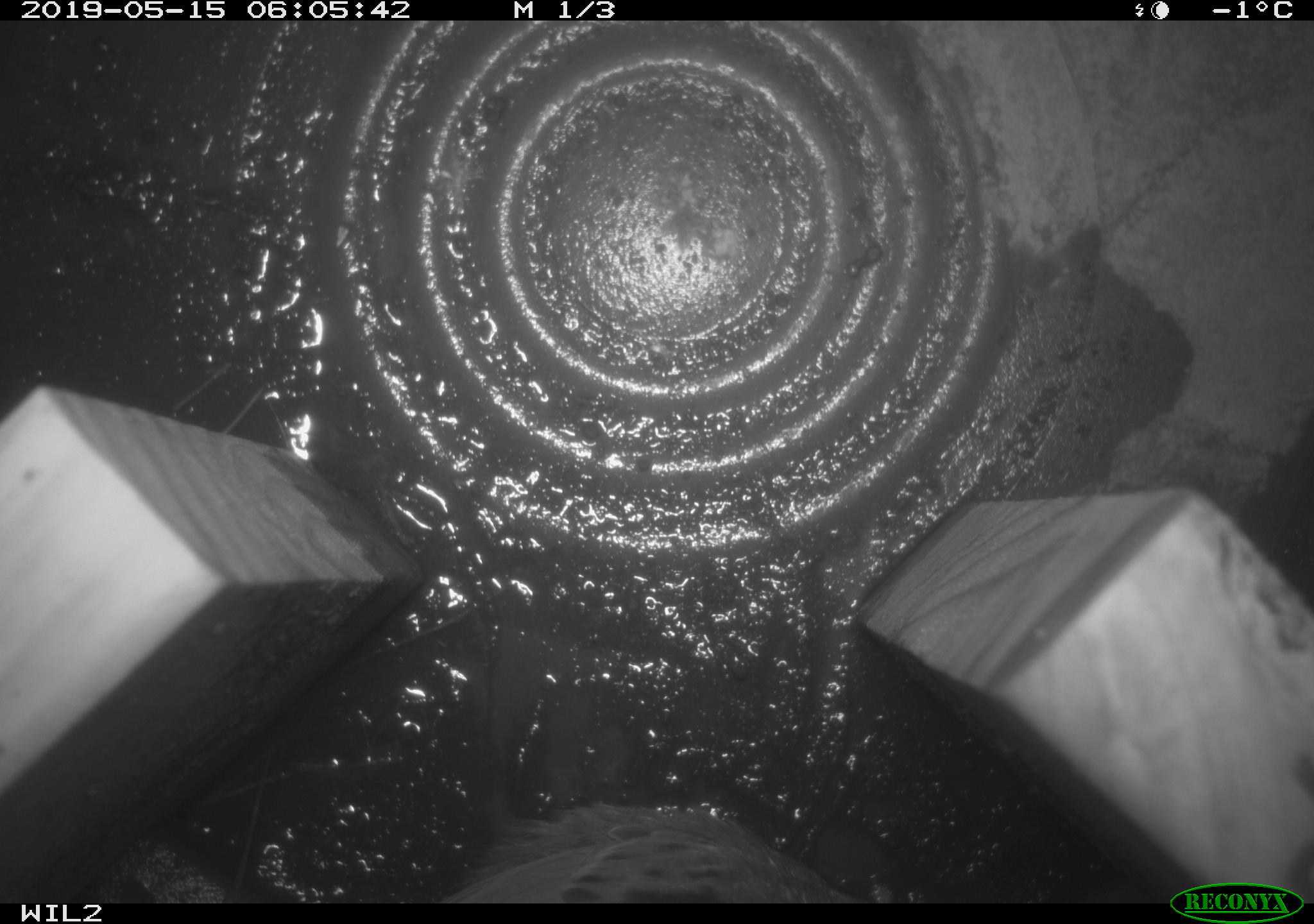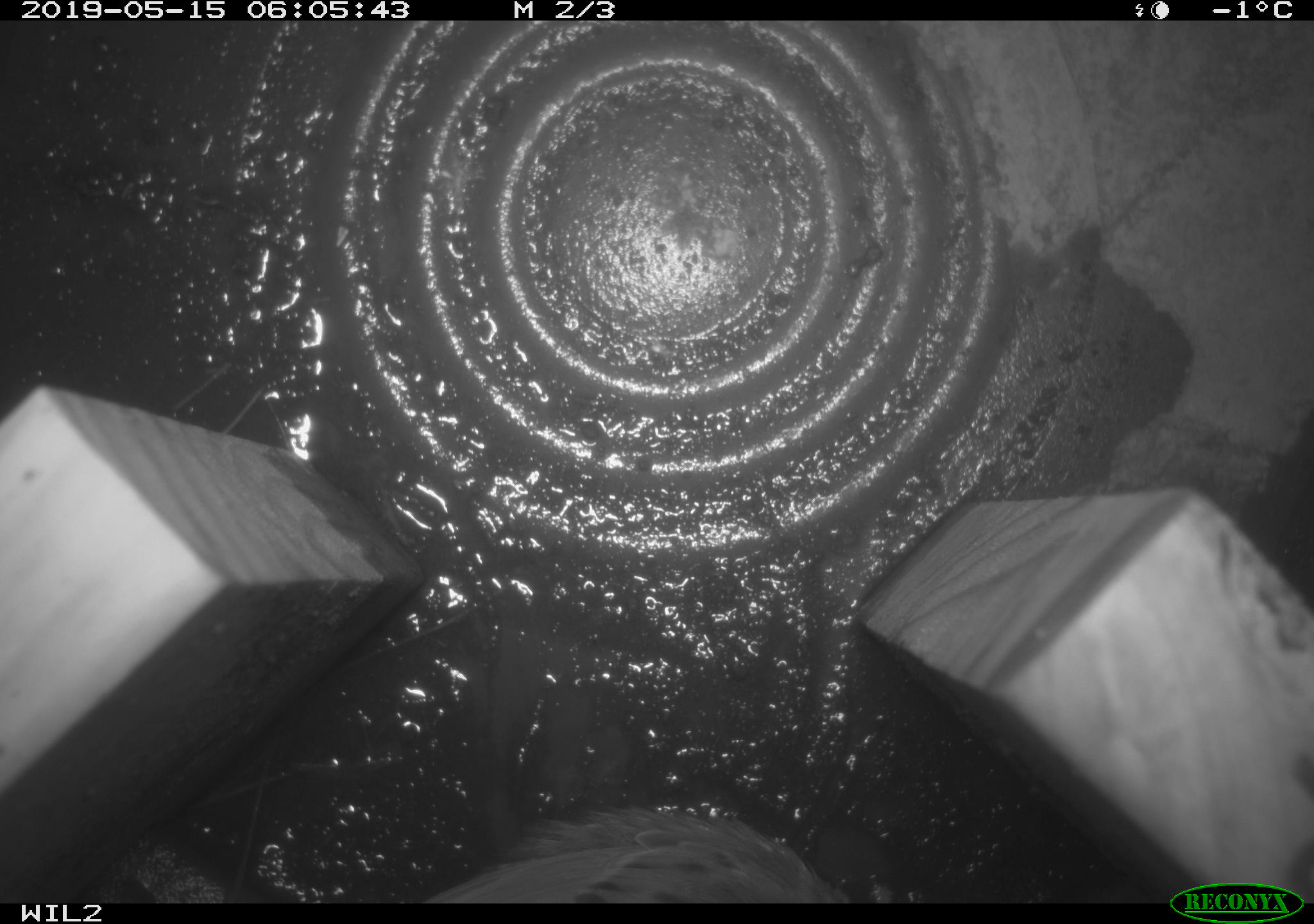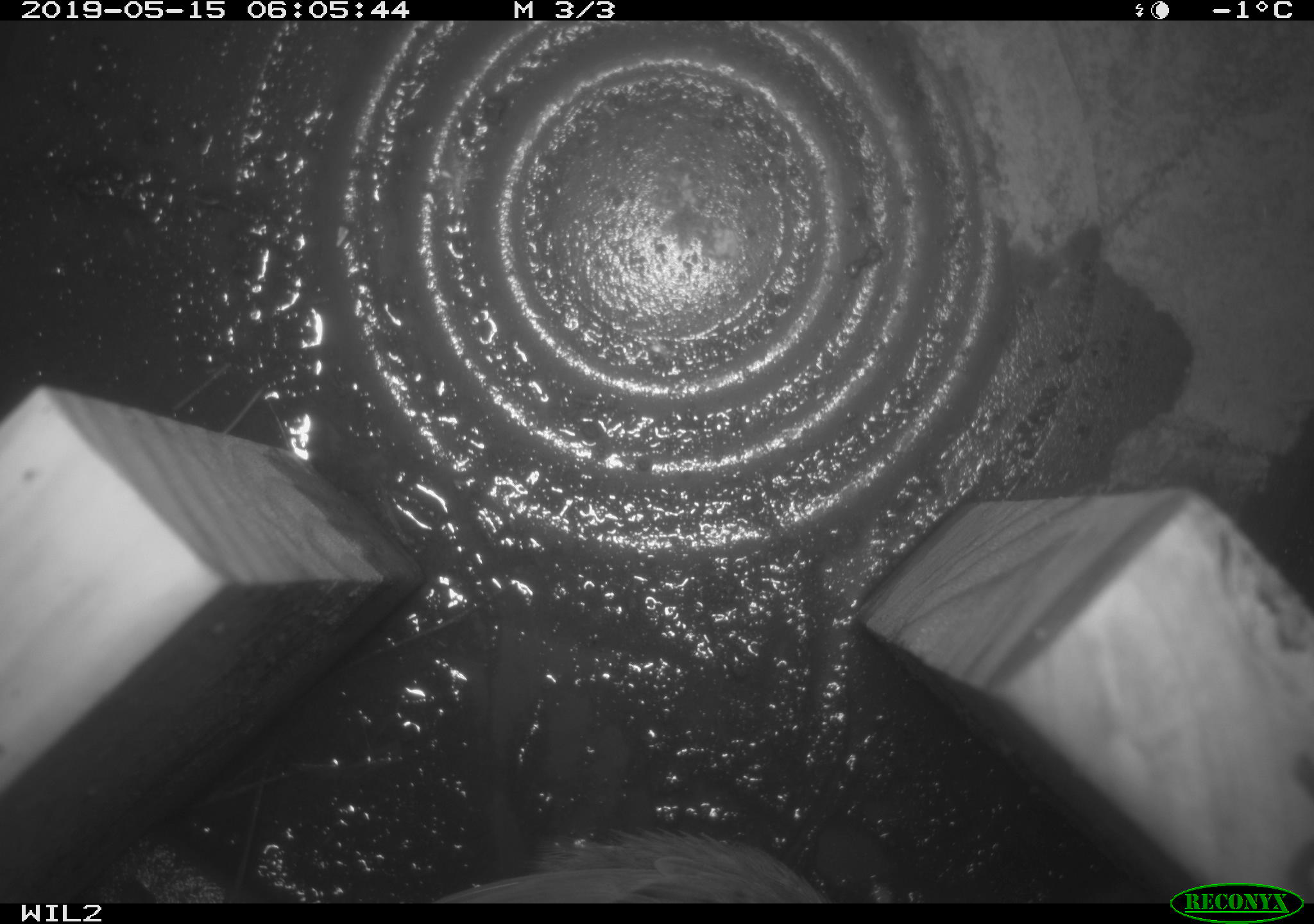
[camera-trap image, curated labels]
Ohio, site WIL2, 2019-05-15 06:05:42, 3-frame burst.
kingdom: Animalia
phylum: Chordata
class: Aves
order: Passeriformes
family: Passerellidae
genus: Melospiza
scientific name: Melospiza melodia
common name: song sparrow